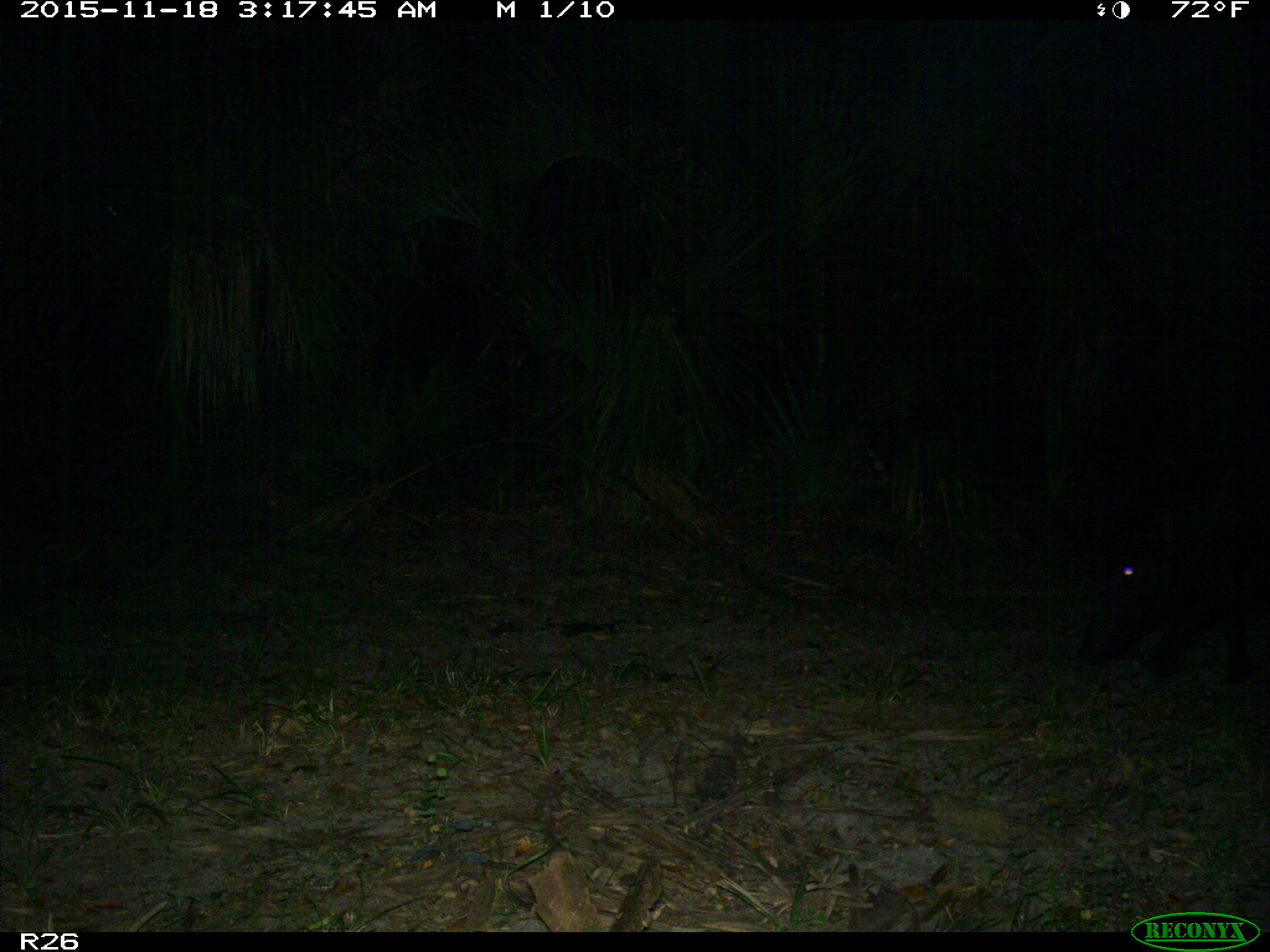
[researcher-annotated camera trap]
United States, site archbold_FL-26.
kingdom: Animalia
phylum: Chordata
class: Mammalia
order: Artiodactyla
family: Suidae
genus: Sus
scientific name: Sus scrofa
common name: wild boar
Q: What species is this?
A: Sus scrofa (wild boar).